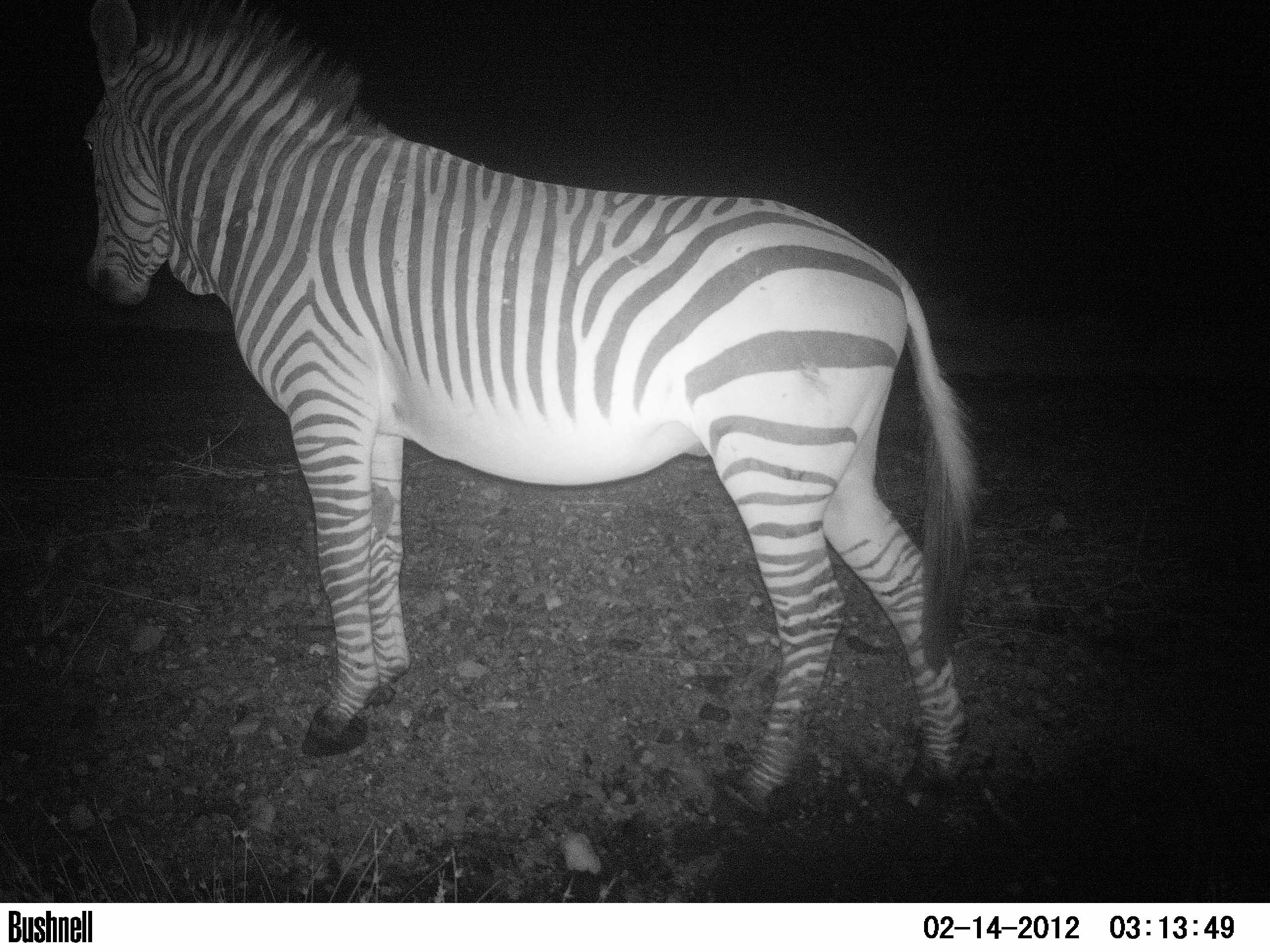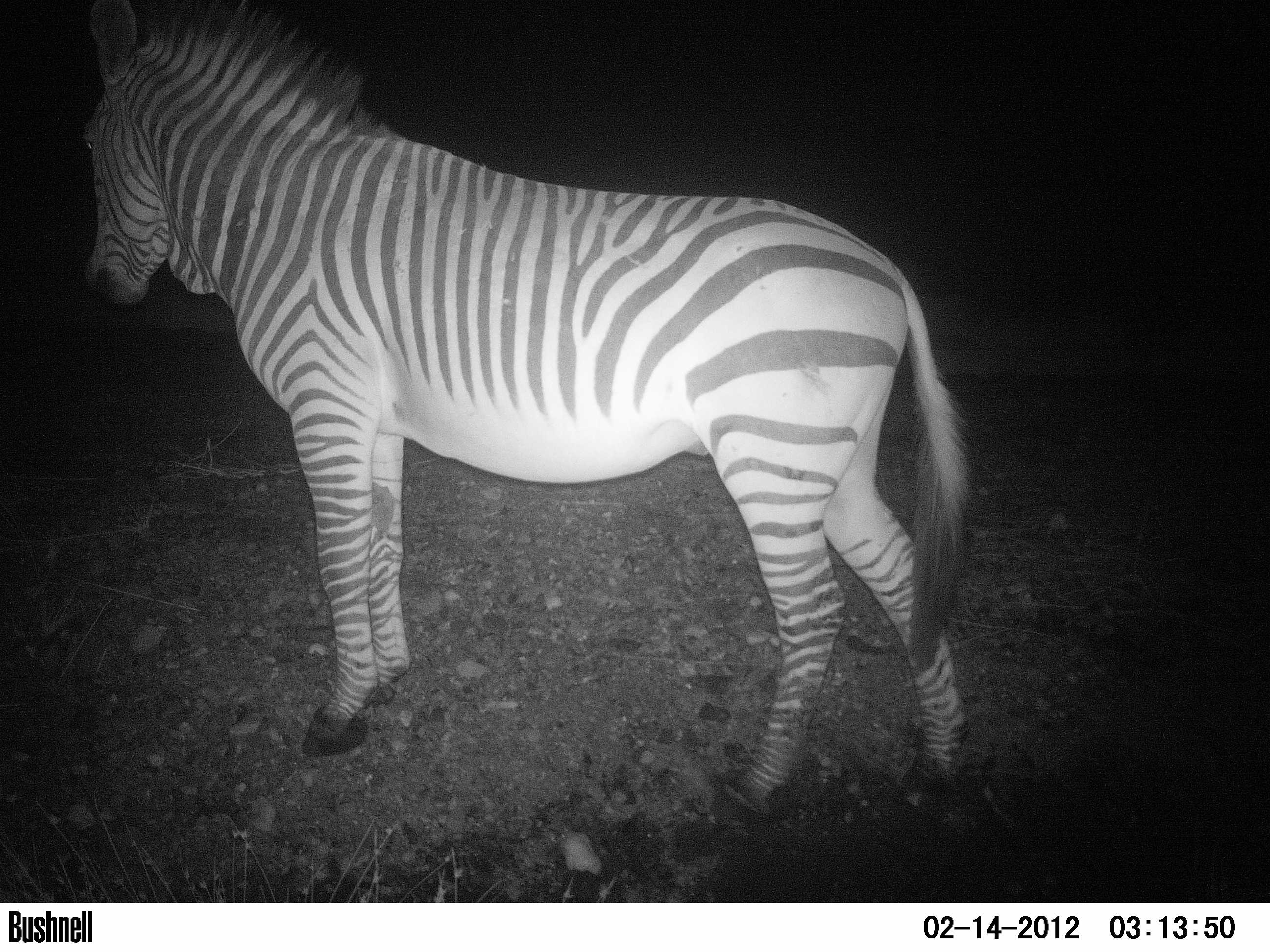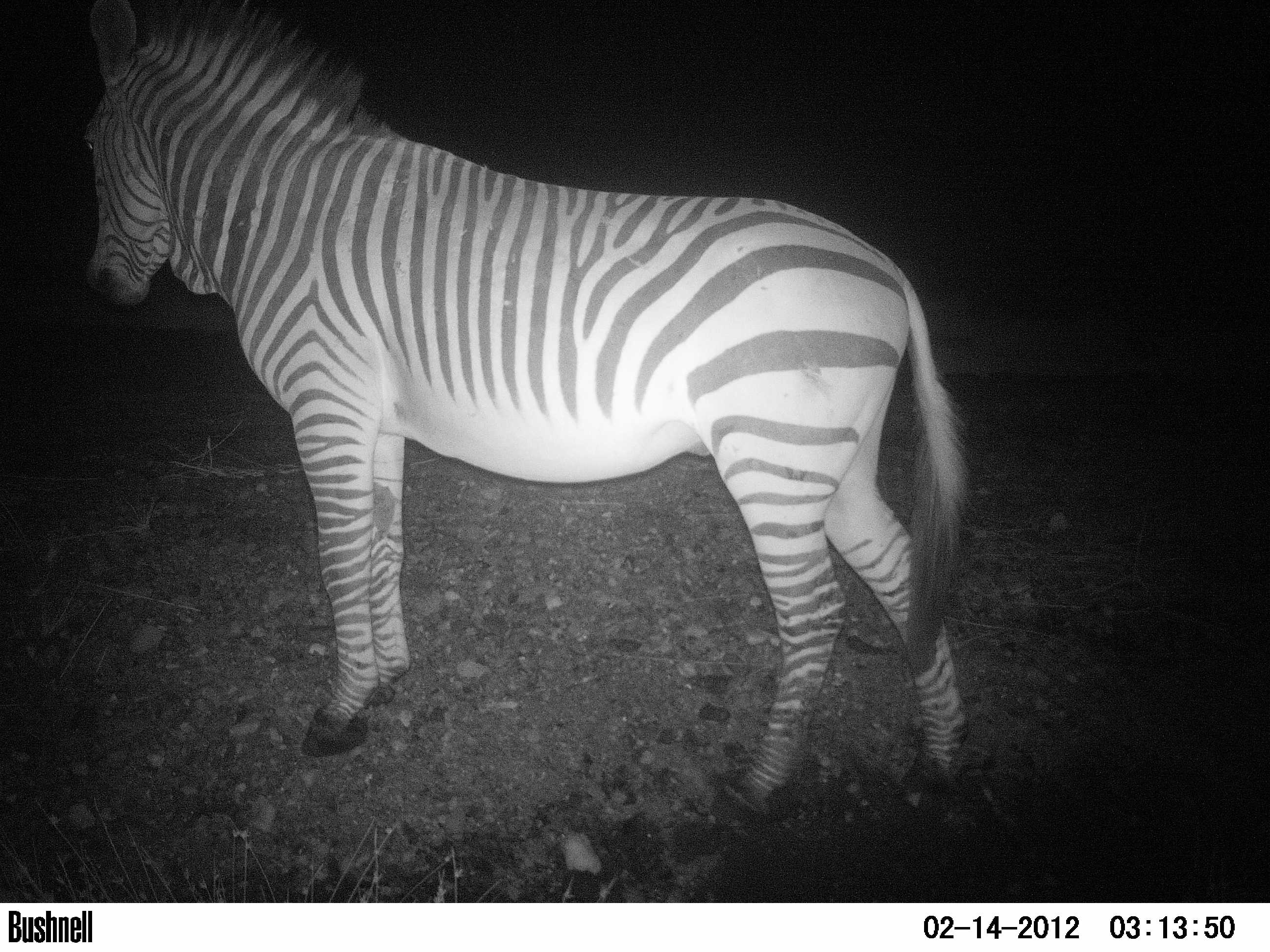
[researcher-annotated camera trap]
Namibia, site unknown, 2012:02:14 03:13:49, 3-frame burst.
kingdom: Animalia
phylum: Chordata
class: Mammalia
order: Perissodactyla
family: Equidae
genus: Equus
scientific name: Equus zebra hartmannae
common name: hartmann's mountain zebra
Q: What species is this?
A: Equus zebra hartmannae (hartmann's mountain zebra).